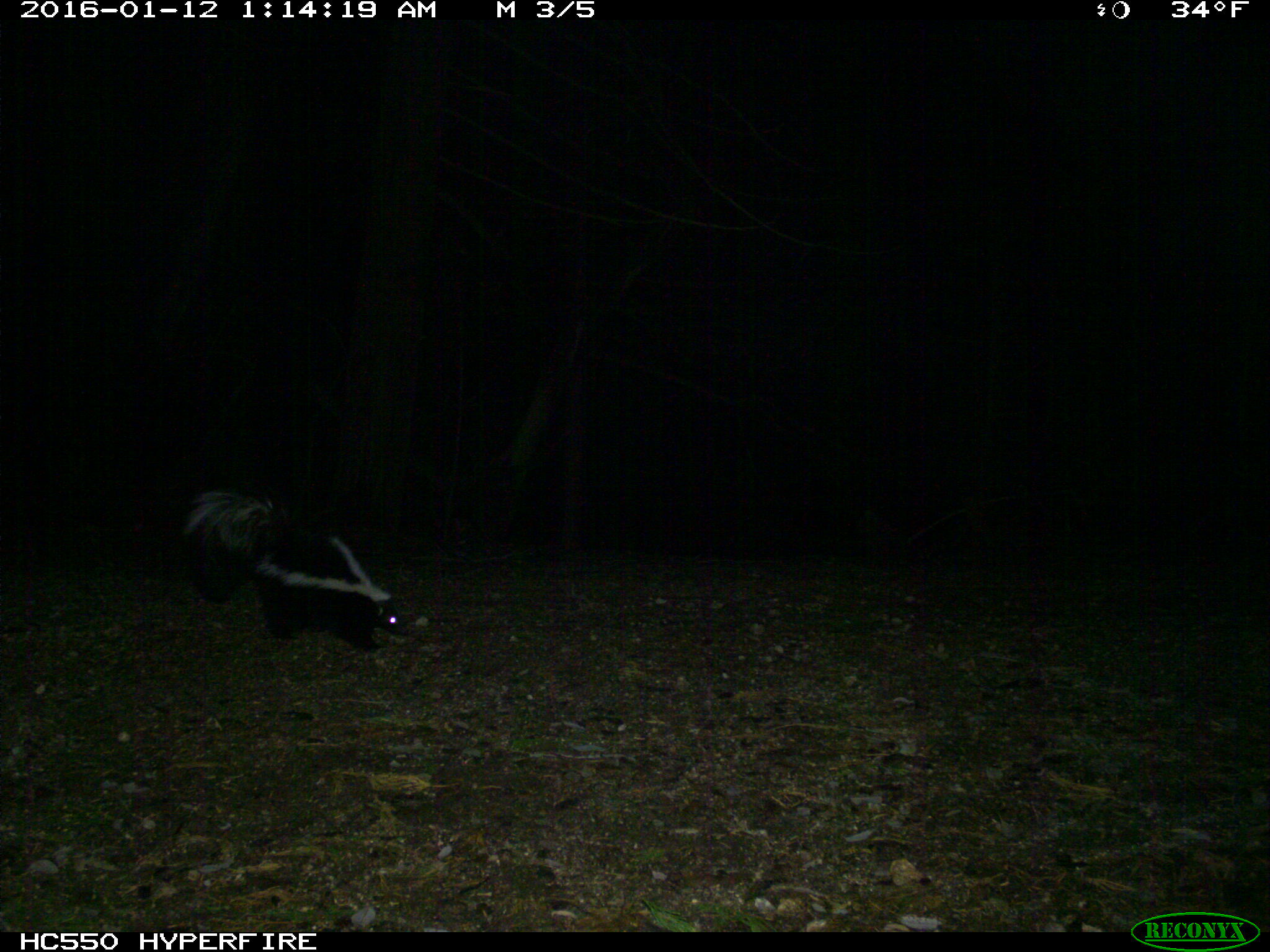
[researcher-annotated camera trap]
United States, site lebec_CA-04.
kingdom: Animalia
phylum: Chordata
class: Mammalia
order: Carnivora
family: Mephitidae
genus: Mephitis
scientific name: Mephitis mephitis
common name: striped skunk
Mephitis mephitis (striped skunk).